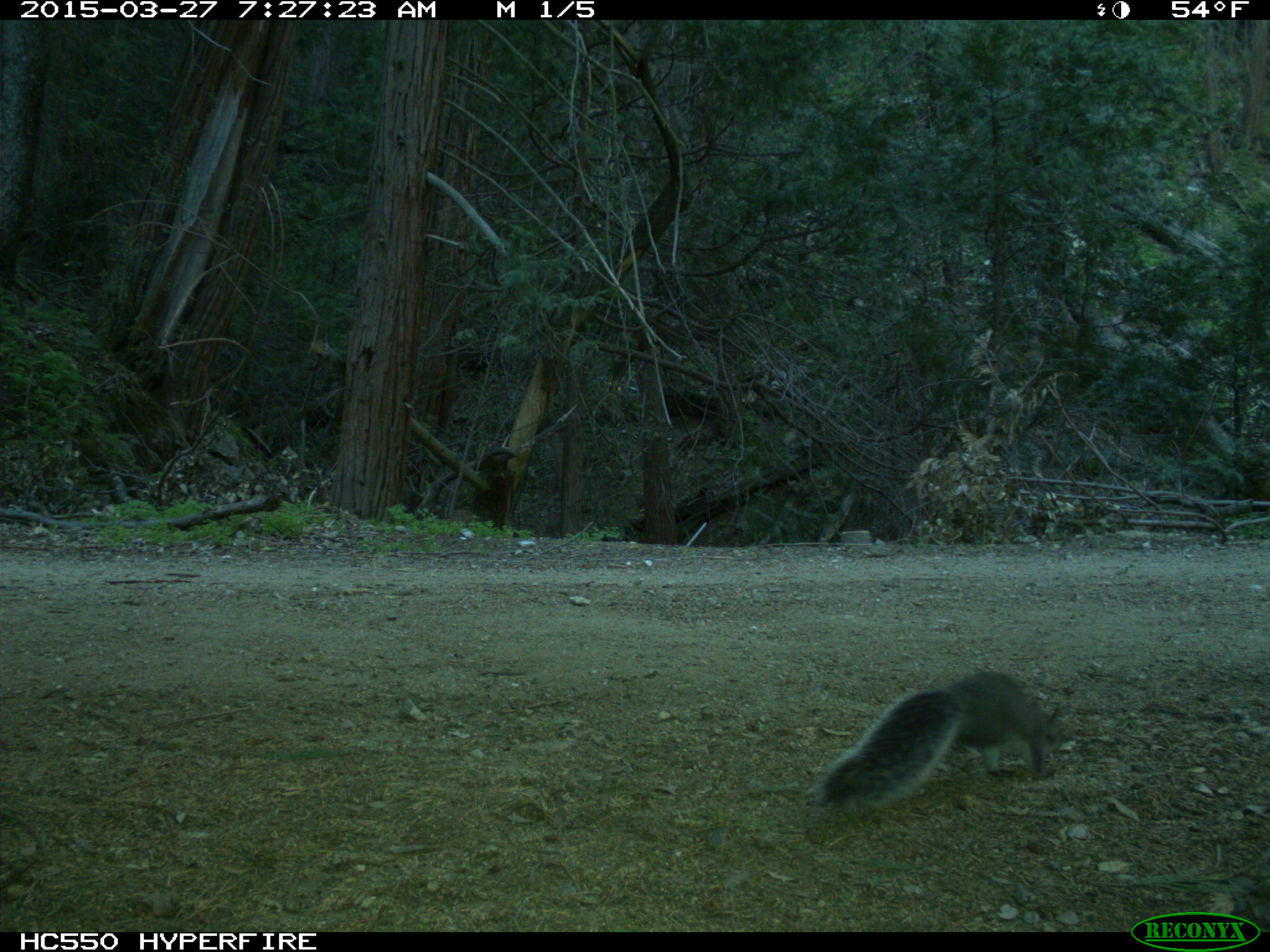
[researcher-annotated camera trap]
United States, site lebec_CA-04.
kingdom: Animalia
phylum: Chordata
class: Mammalia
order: Rodentia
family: Sciuridae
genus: Sciurus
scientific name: Sciurus carolinensis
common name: eastern gray squirrel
Sciurus carolinensis (eastern gray squirrel).